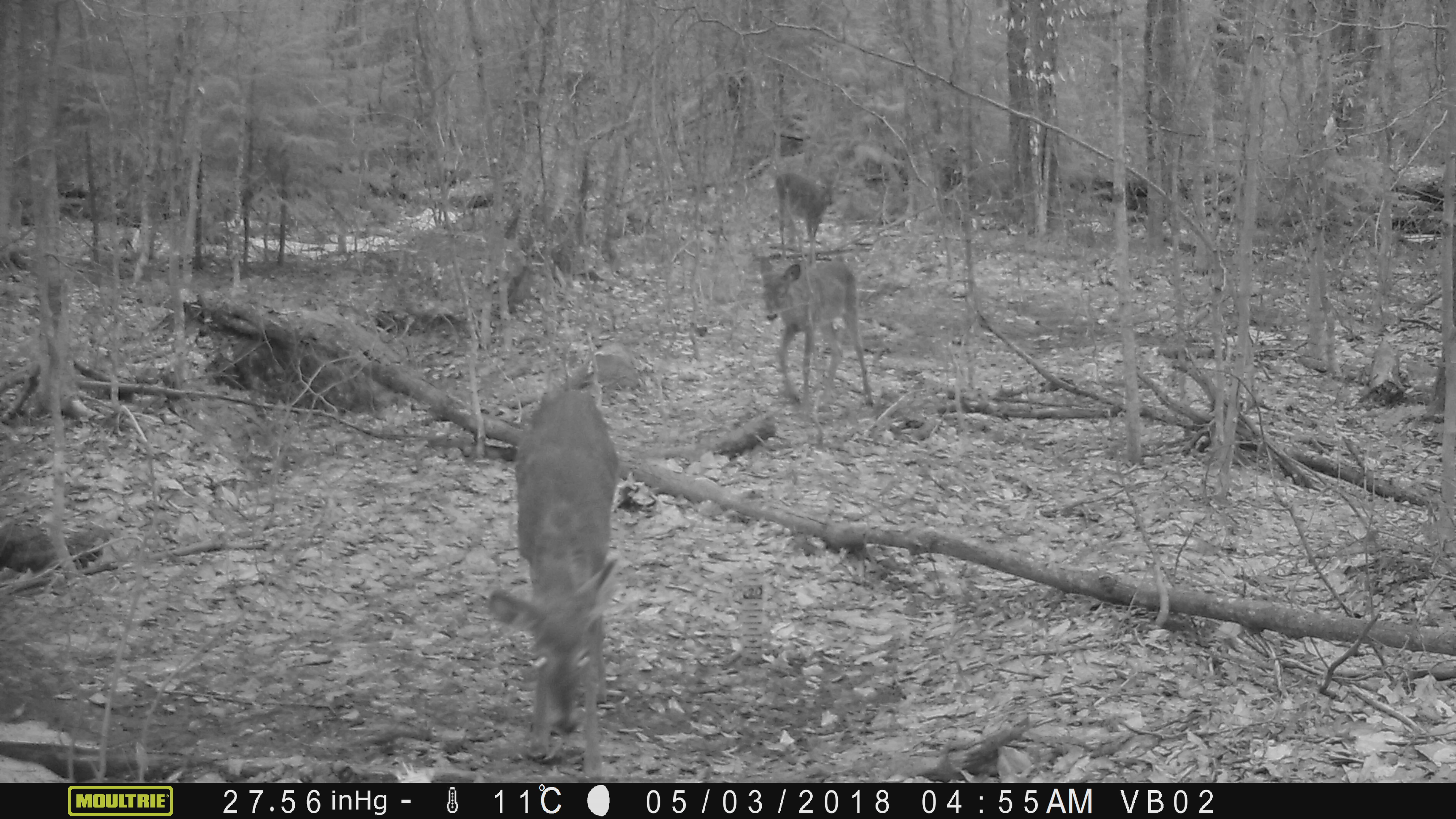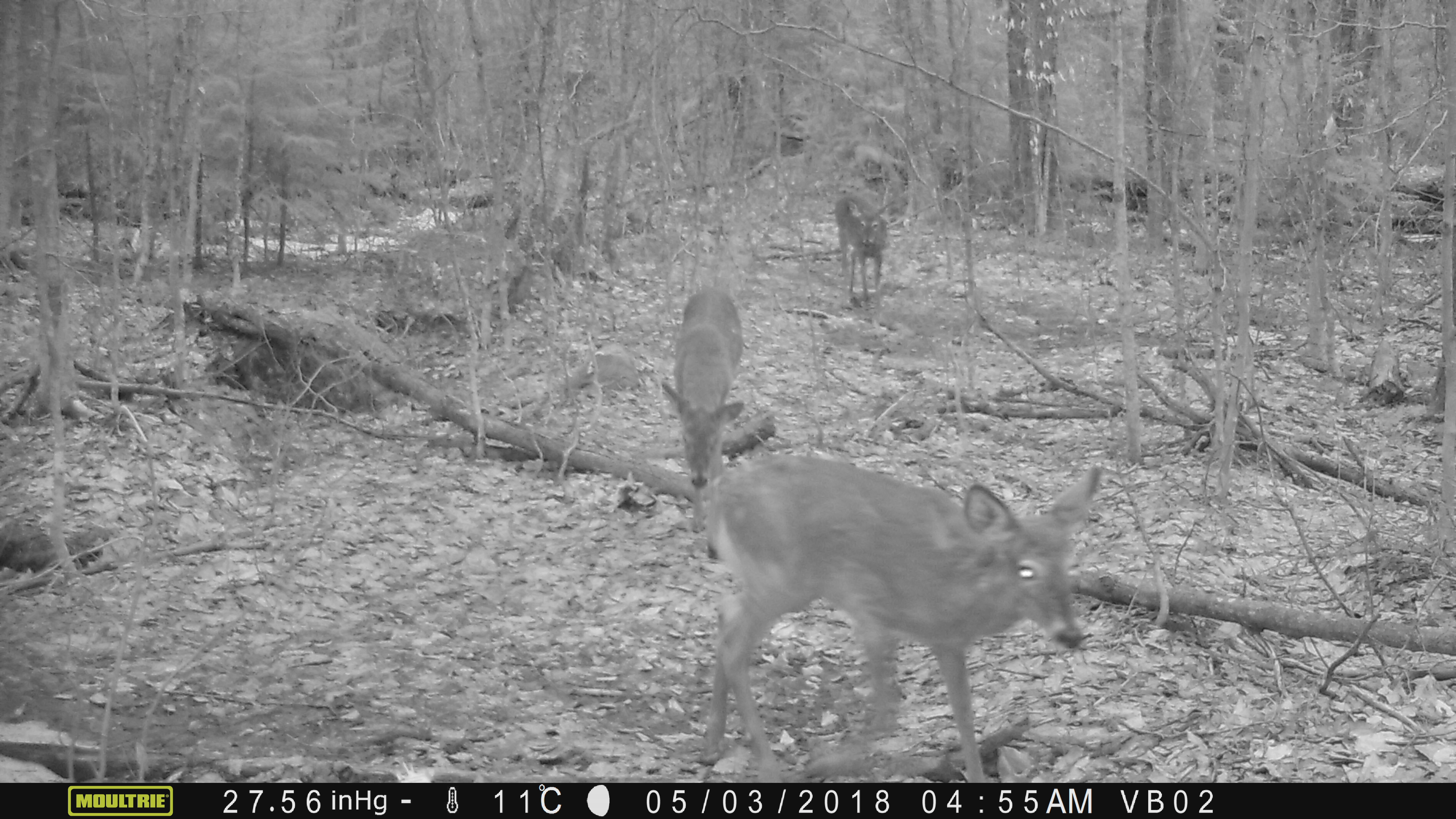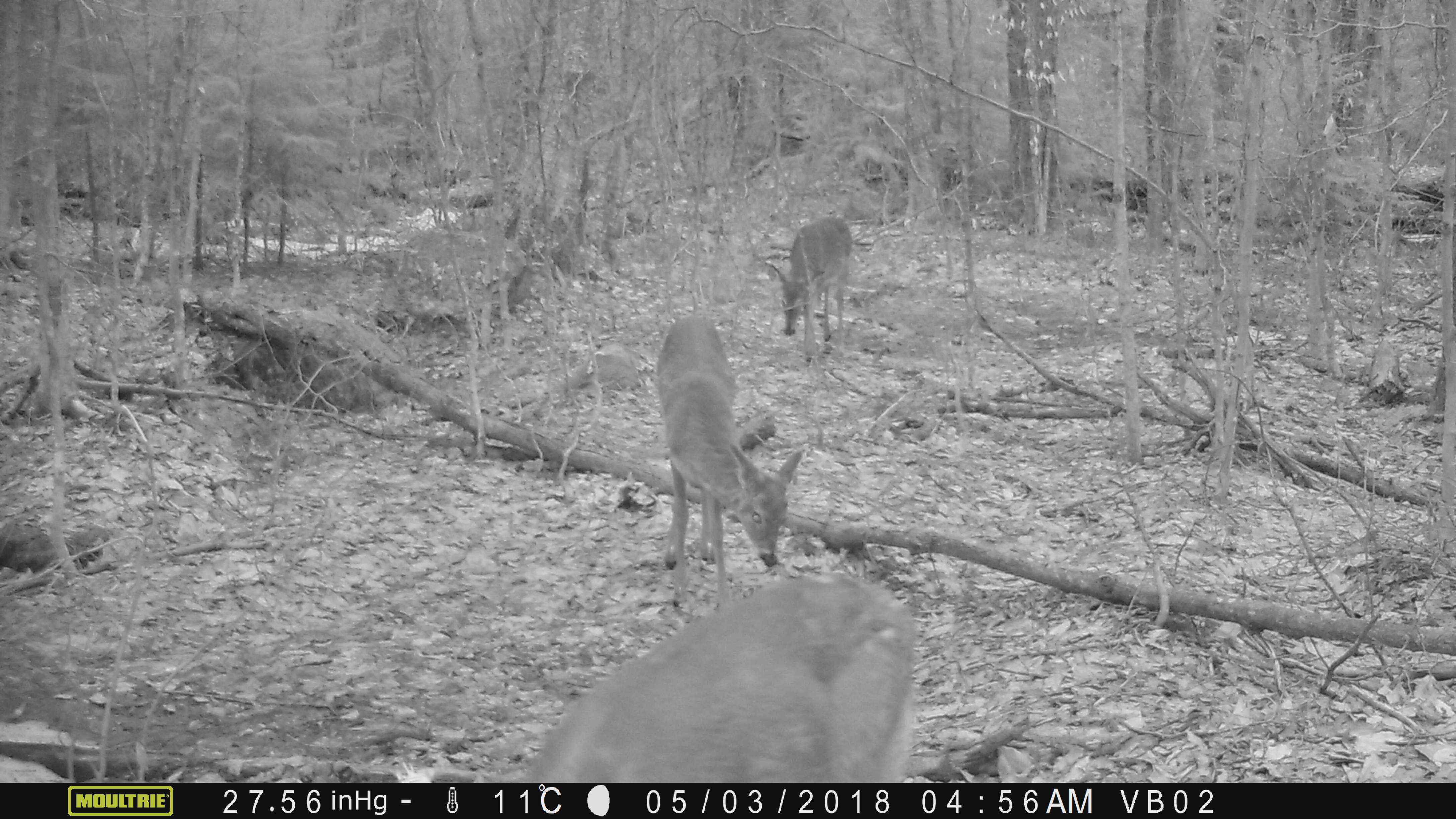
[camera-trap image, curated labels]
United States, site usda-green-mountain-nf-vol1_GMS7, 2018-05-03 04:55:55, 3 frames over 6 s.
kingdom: Animalia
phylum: Chordata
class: Mammalia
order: Artiodactyla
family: Cervidae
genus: Odocoileus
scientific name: Odocoileus virginianus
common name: white-tailed deer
White-tailed deer (Odocoileus virginianus).